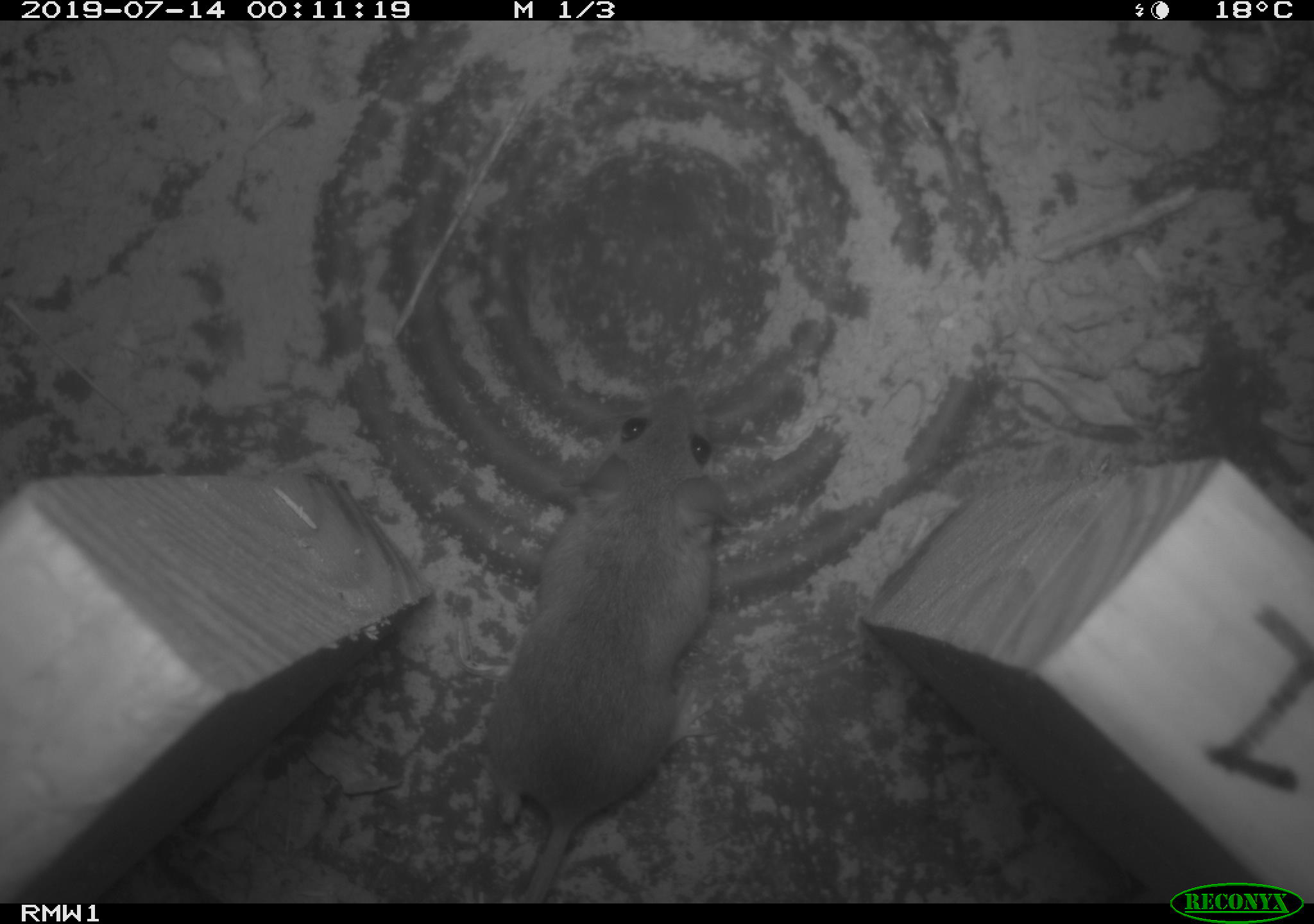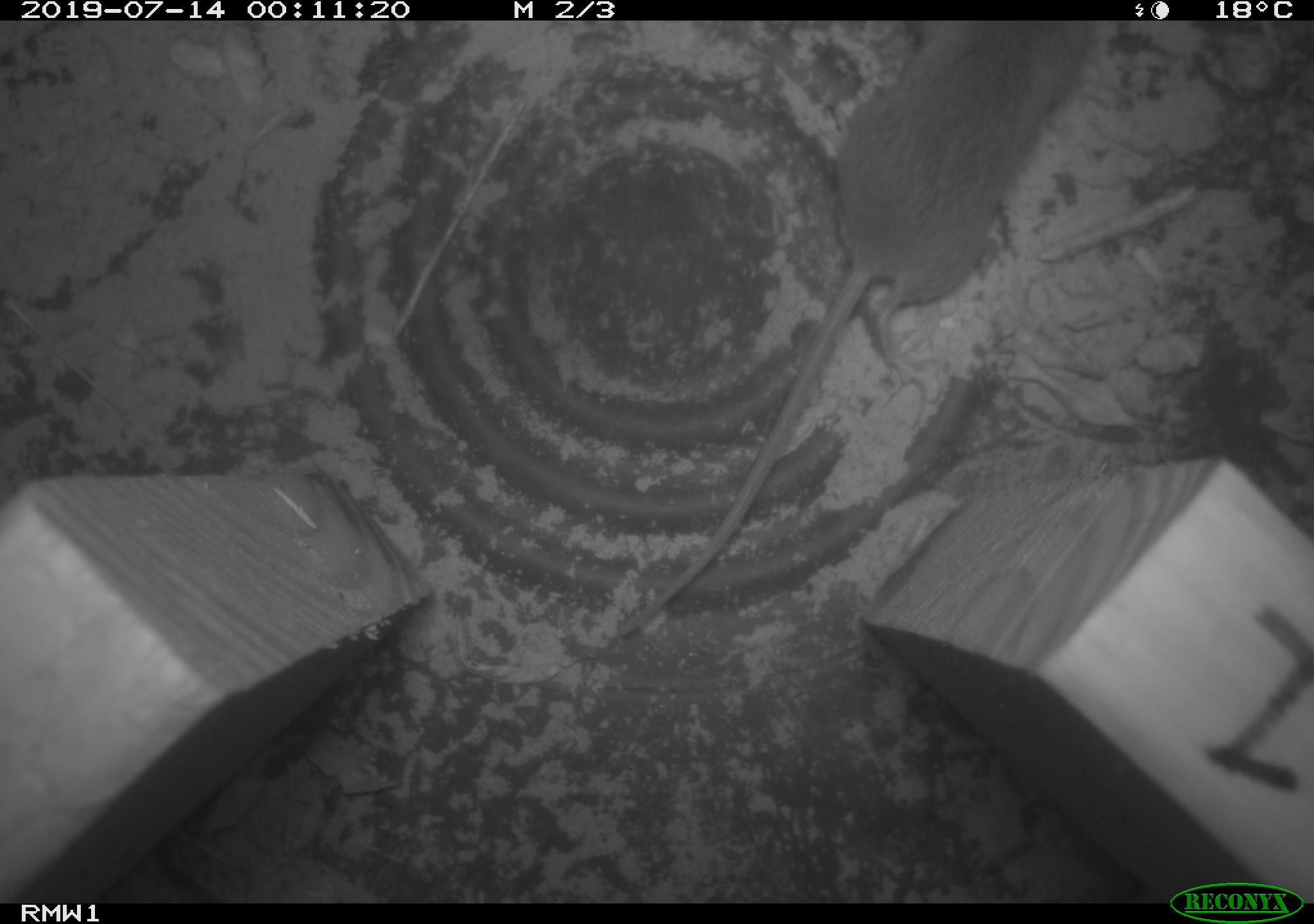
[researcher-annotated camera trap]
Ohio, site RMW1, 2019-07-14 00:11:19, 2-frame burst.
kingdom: Animalia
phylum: Chordata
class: Mammalia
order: Rodentia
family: Cricetidae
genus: Peromyscus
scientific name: Peromyscus leucopus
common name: white-footed mouse